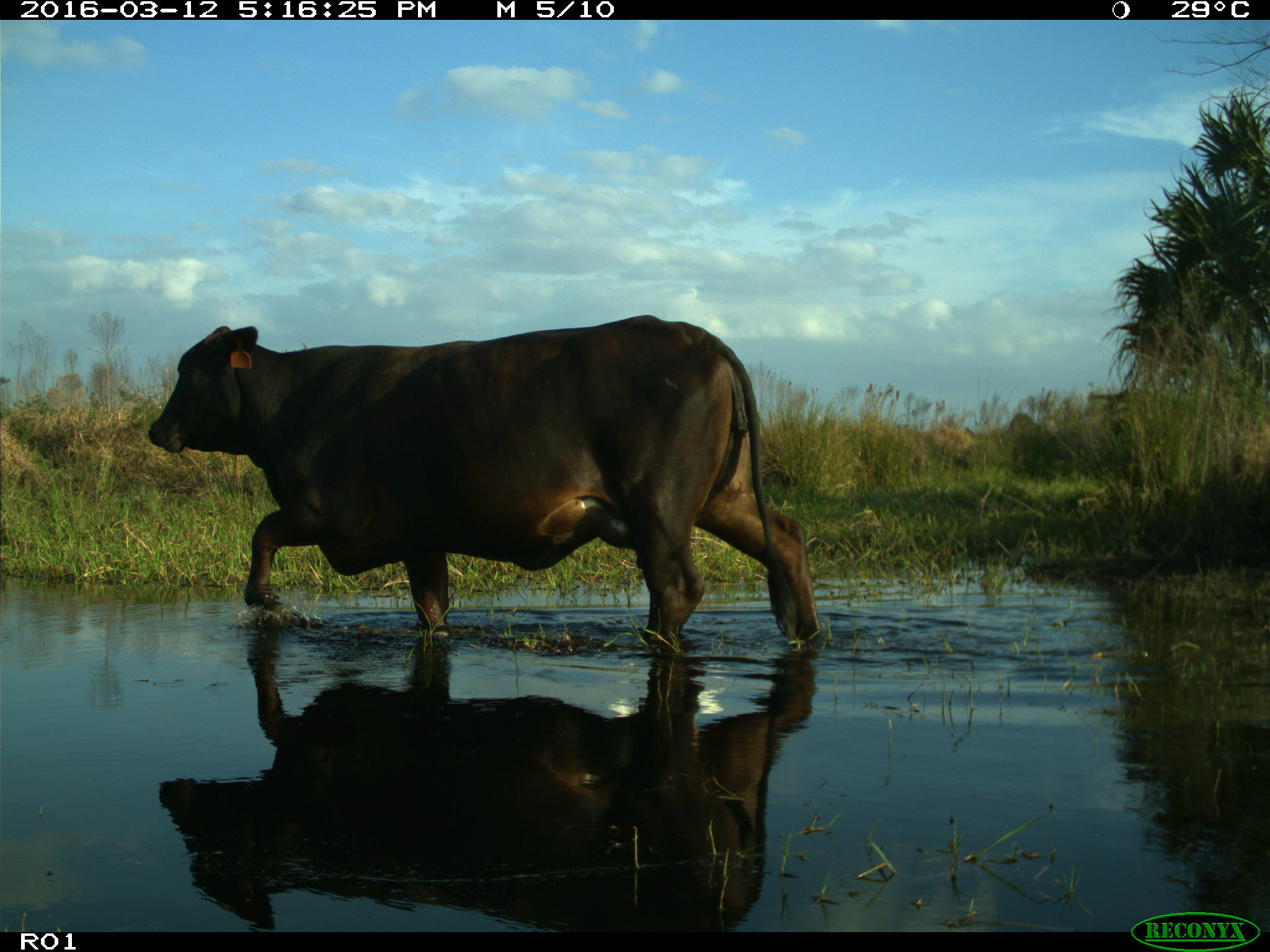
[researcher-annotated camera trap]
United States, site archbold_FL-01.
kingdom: Animalia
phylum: Chordata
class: Mammalia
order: Artiodactyla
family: Bovidae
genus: Bos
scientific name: Bos taurus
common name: domestic cow